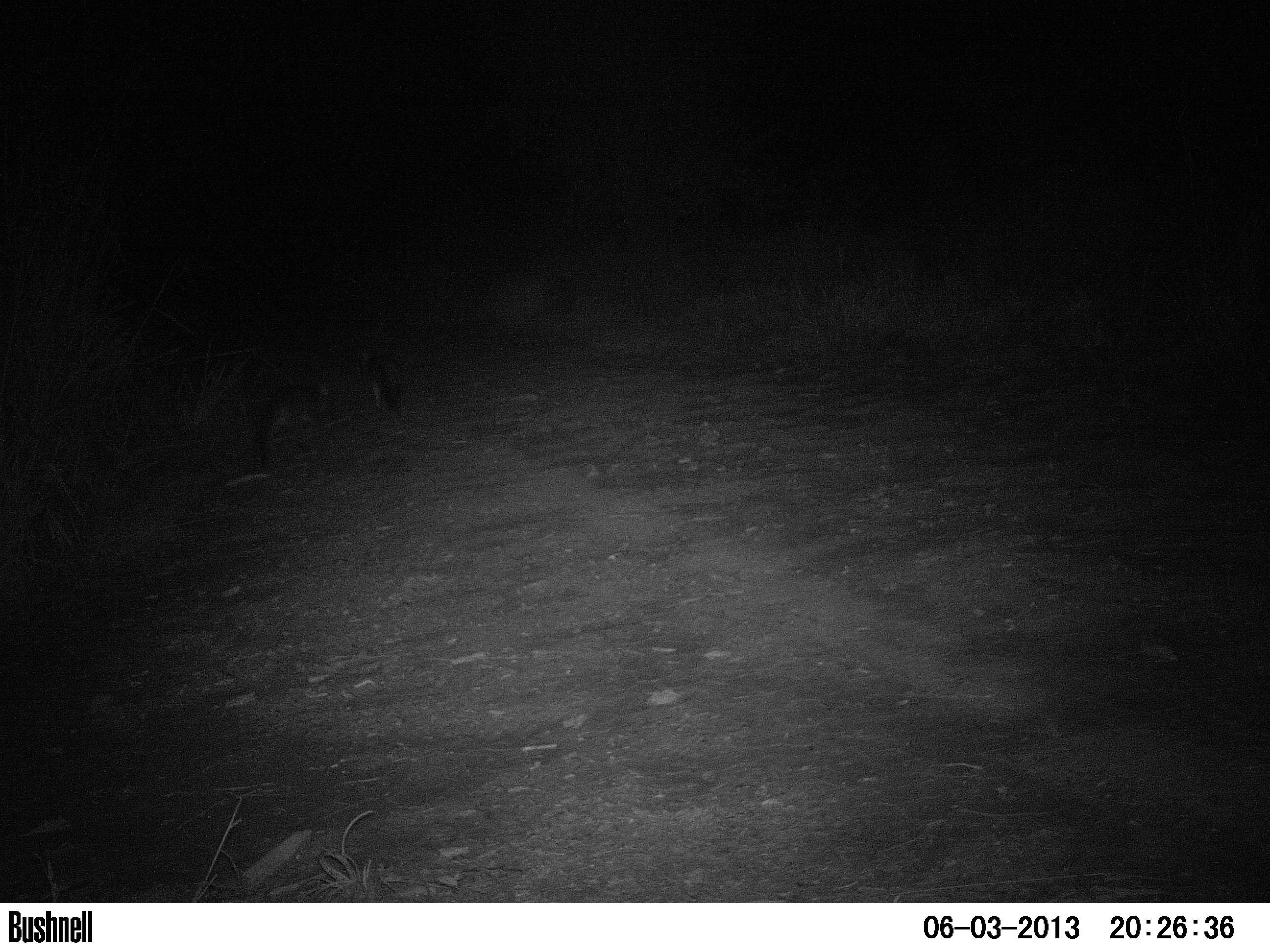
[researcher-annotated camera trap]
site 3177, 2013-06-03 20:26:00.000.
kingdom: Animalia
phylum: Chordata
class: Mammalia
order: Carnivora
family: Canidae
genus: Cerdocyon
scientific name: Cerdocyon thous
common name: crab-eating fox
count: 2